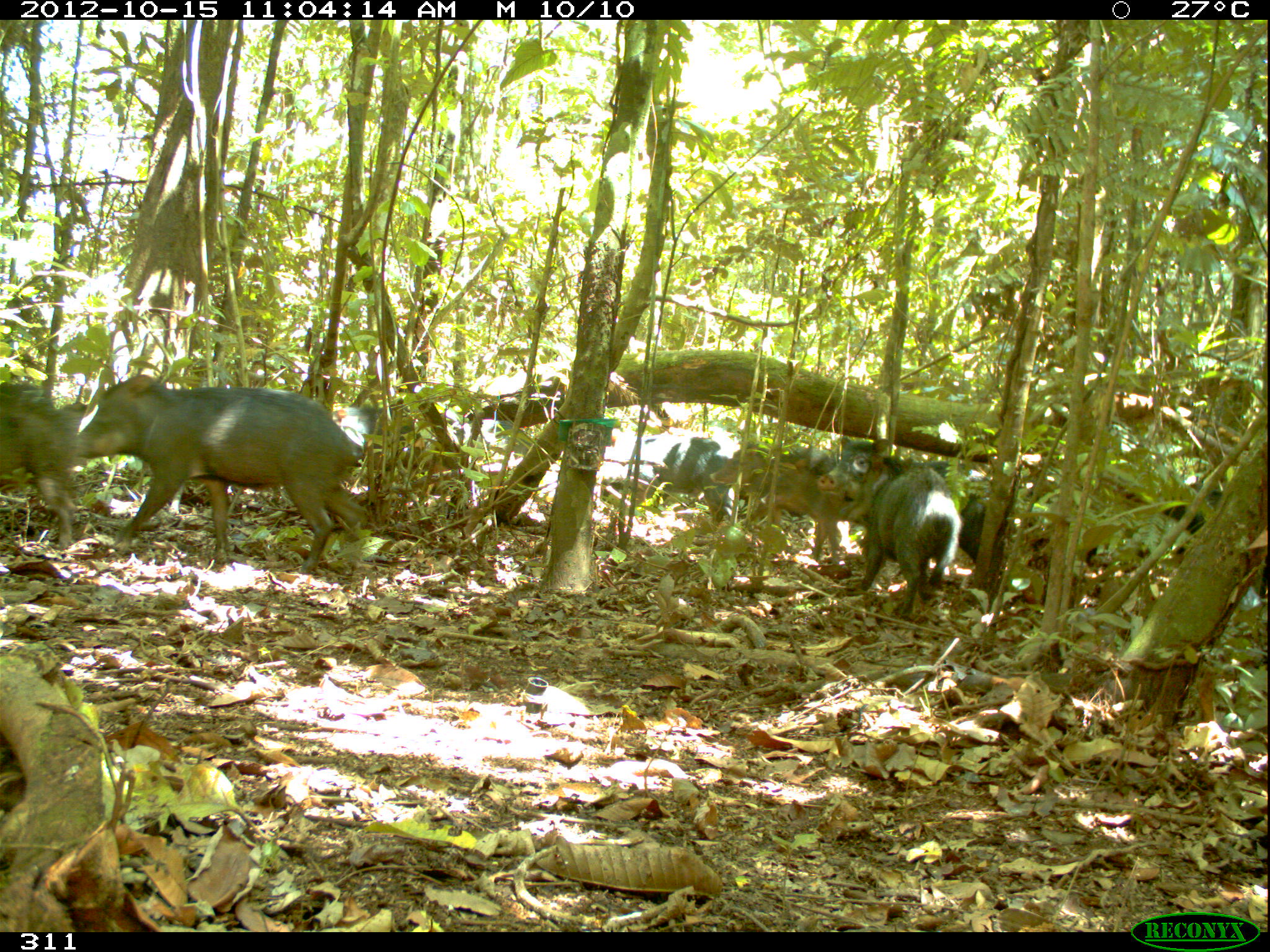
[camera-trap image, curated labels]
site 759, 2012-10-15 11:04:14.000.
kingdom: Animalia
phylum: Chordata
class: Mammalia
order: Artiodactyla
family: Tayassuidae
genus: Tayassu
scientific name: Tayassu pecari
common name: white-lipped peccary